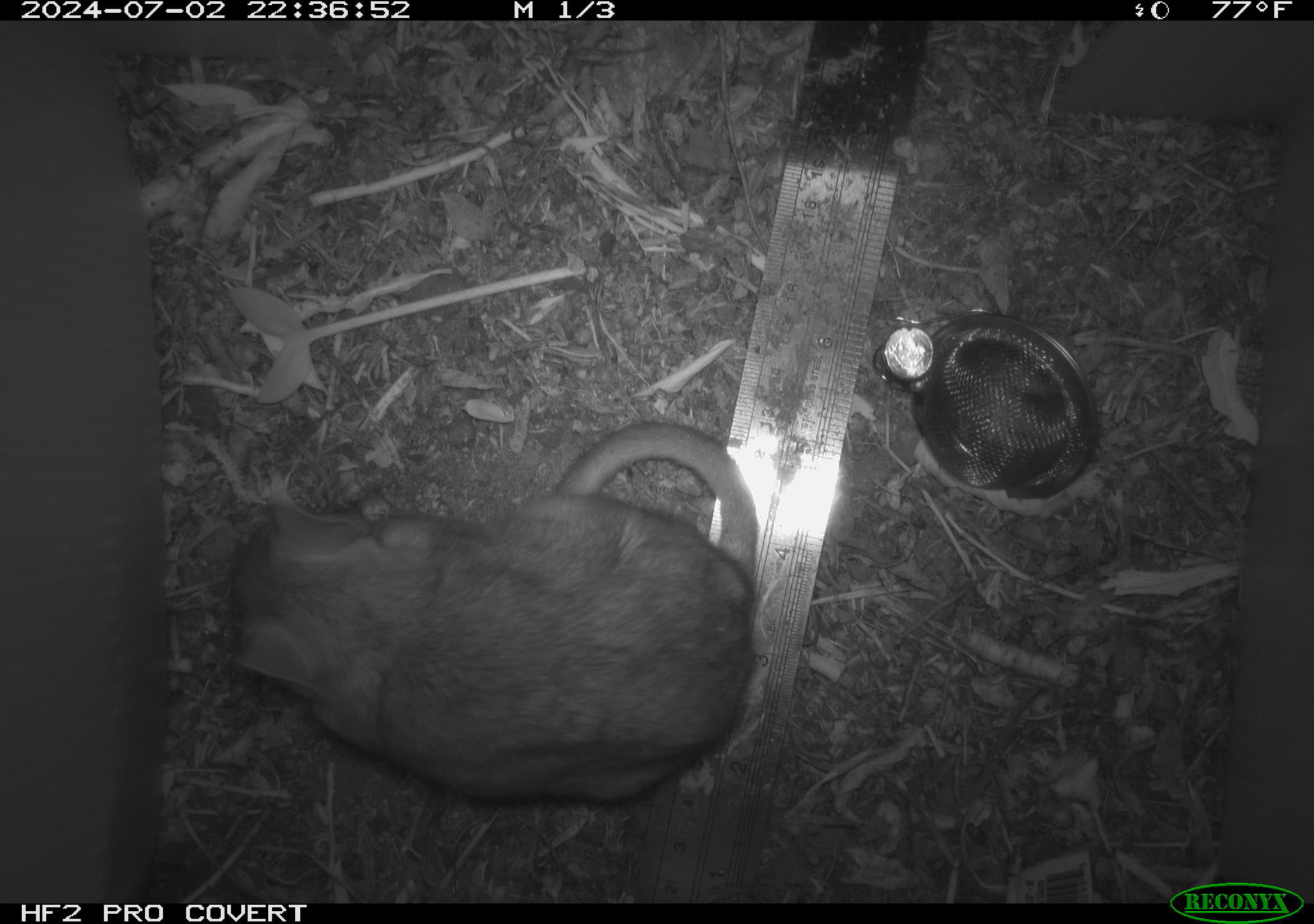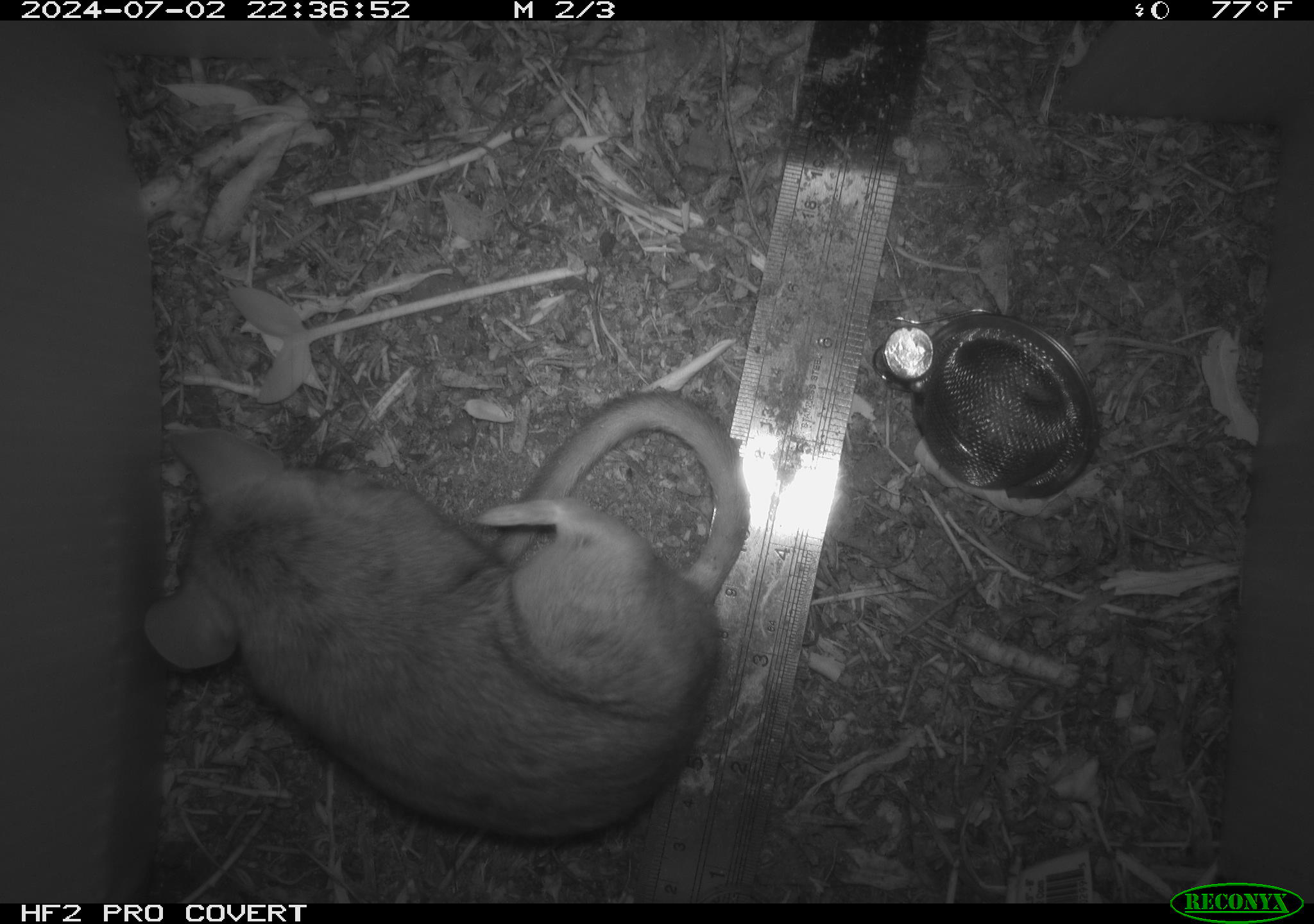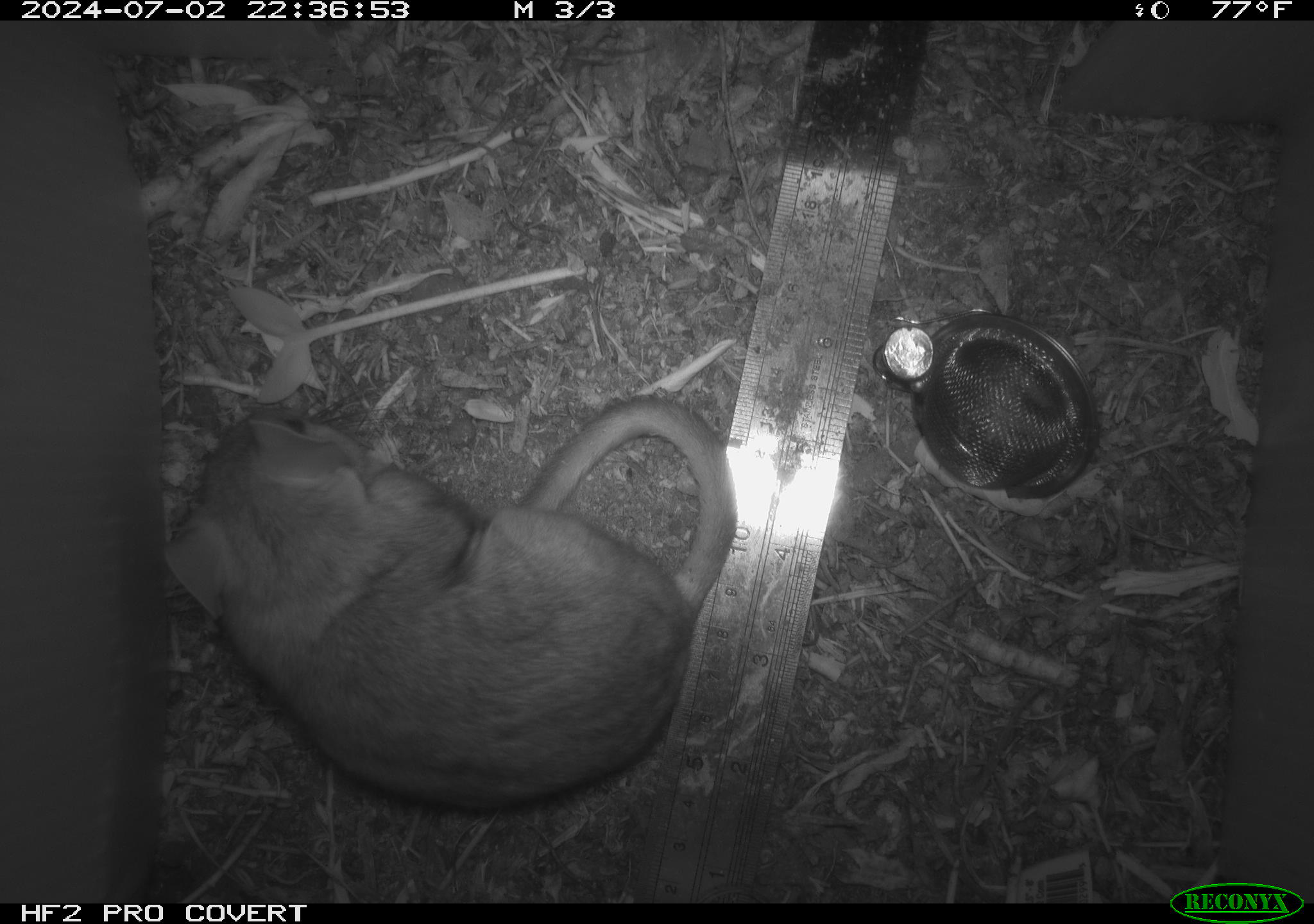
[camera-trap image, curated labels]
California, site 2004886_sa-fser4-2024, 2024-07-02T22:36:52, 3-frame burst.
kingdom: Animalia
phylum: Chordata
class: Mammalia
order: Rodentia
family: Sciuridae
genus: Neotamias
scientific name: Neotamias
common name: western chipmunks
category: neotamias species